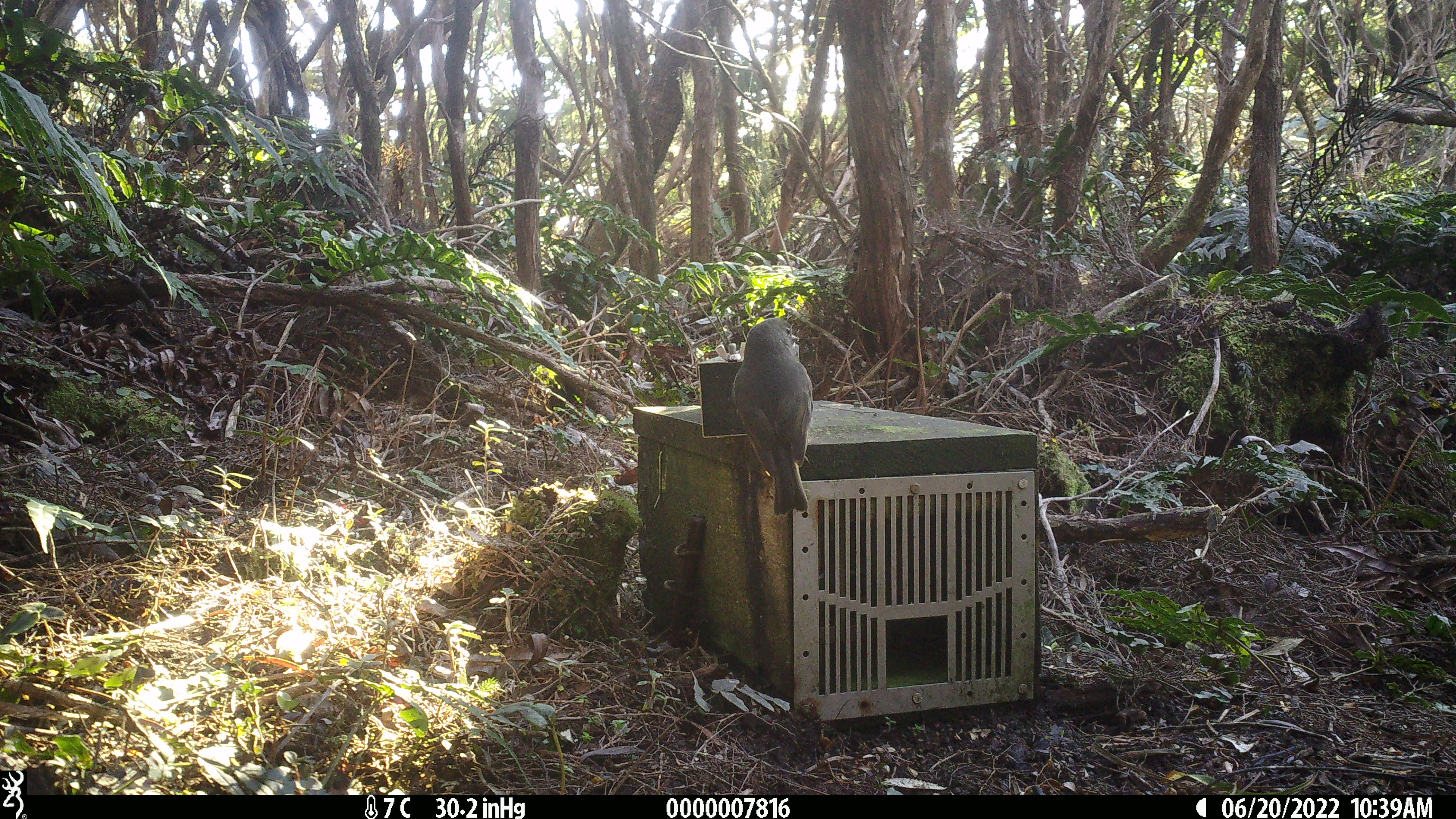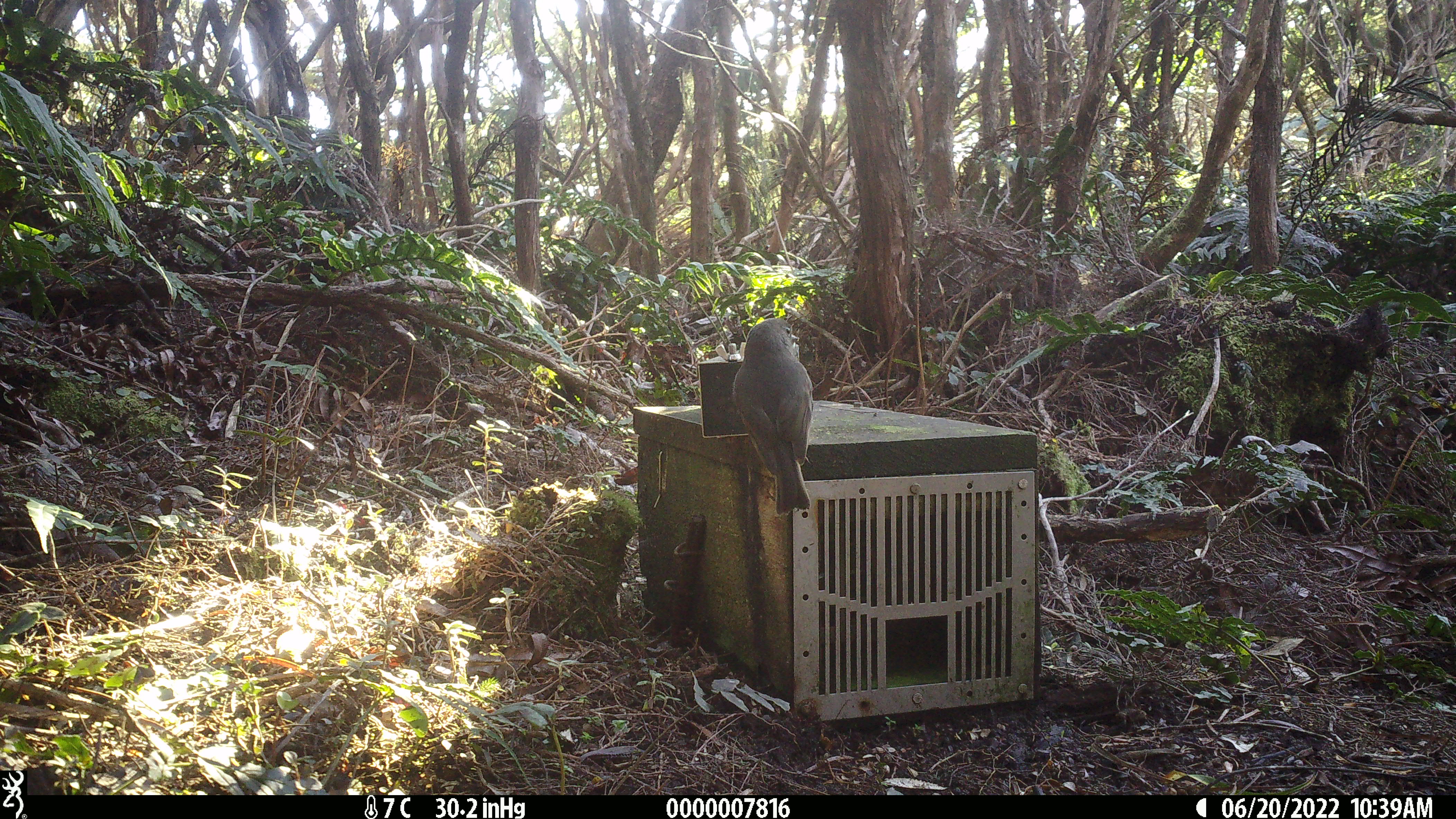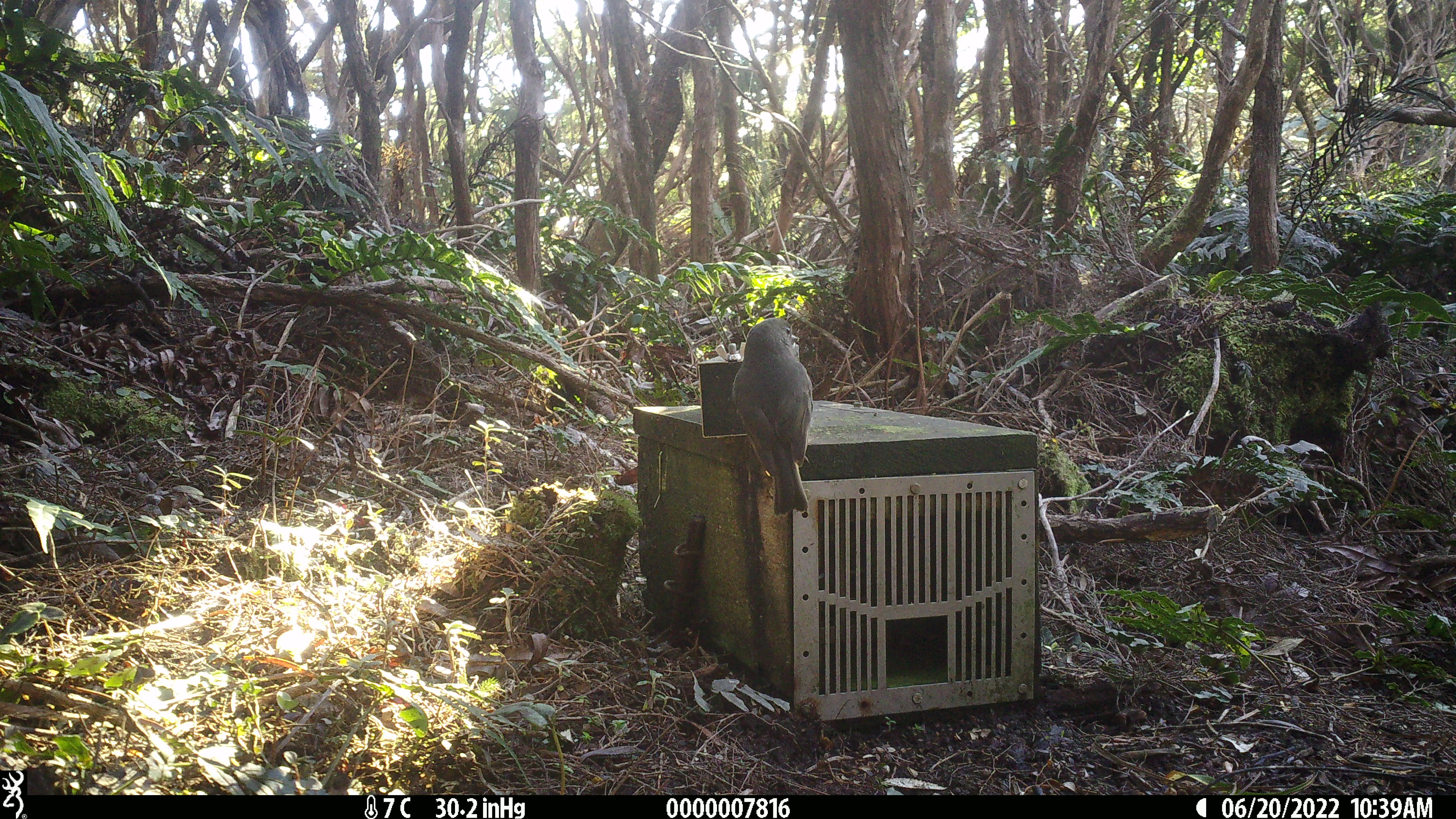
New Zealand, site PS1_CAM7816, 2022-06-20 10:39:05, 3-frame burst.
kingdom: Animalia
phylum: Chordata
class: Aves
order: Passeriformes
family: Petroicidae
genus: Petroica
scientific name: Petroica australis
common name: new zealand robin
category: robin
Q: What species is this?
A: Robin (new zealand robin) (Petroica australis).